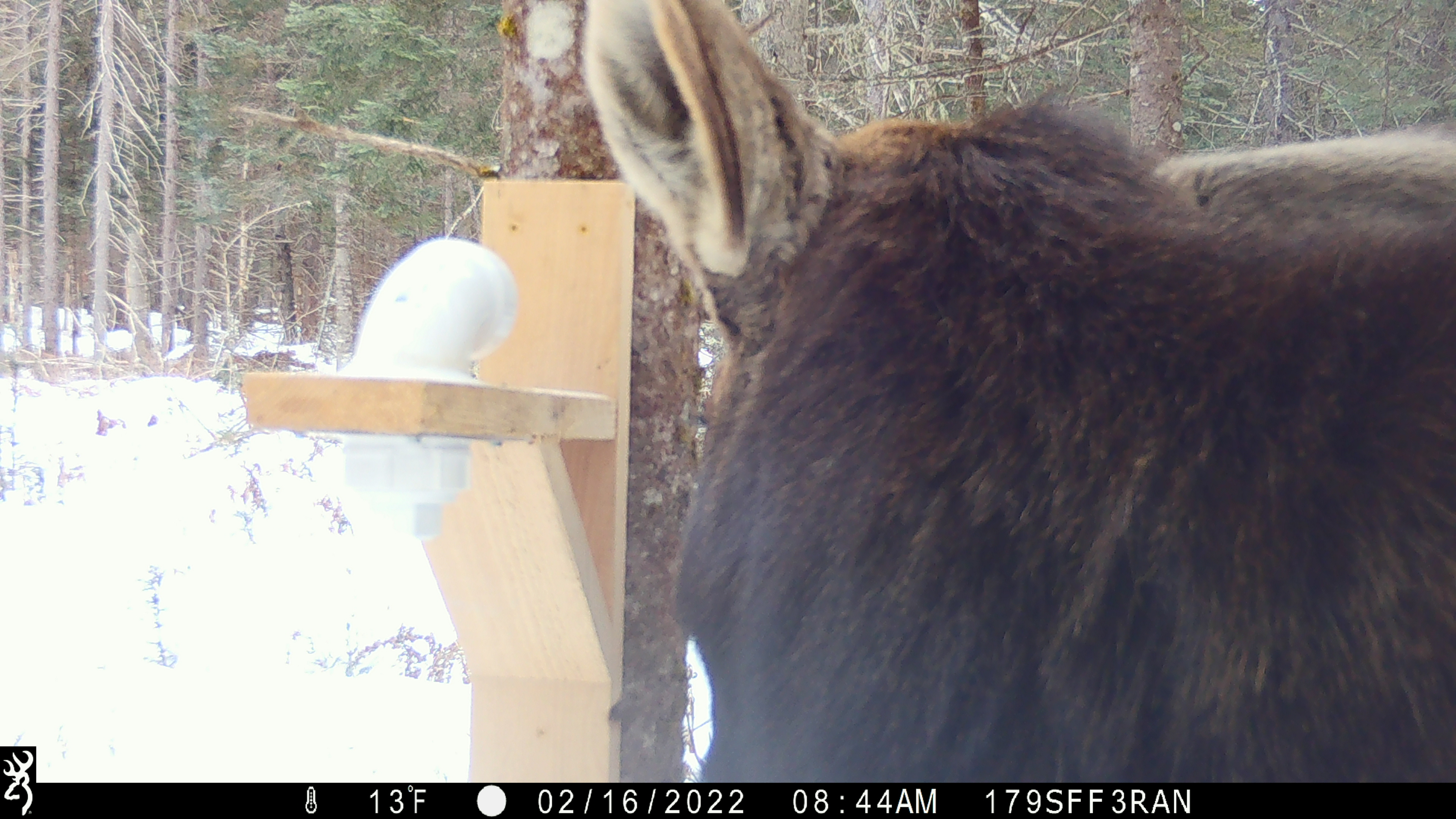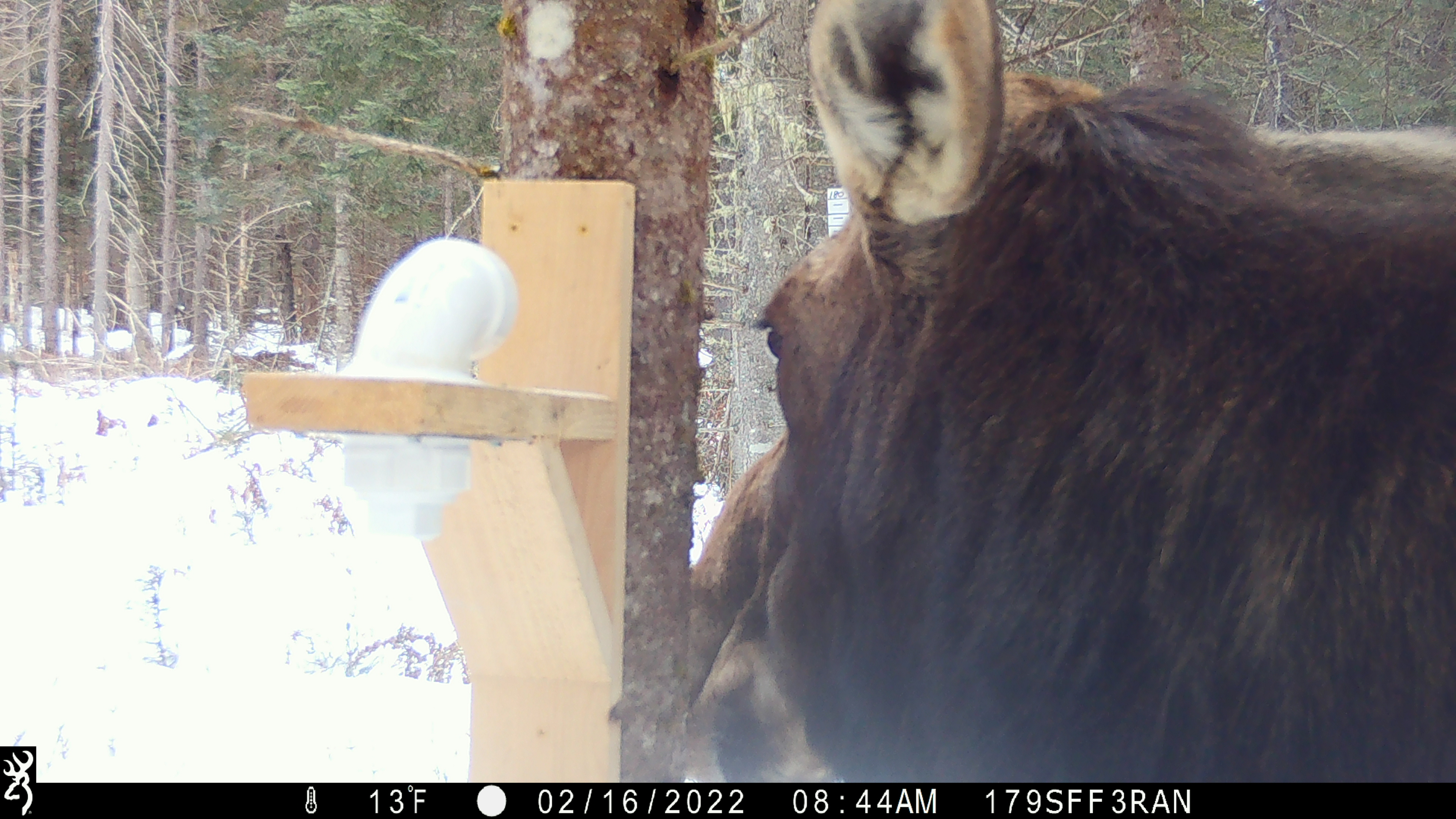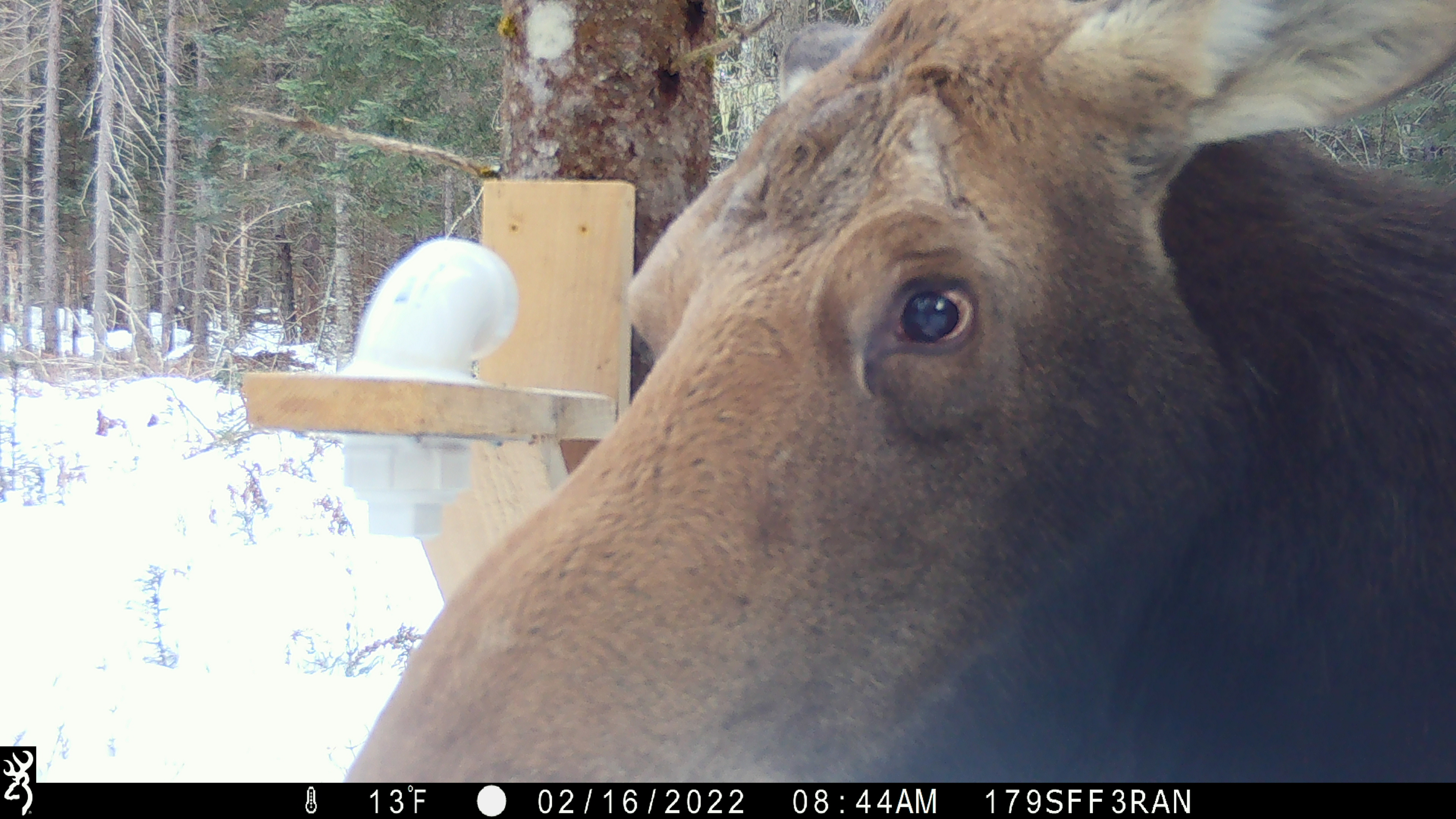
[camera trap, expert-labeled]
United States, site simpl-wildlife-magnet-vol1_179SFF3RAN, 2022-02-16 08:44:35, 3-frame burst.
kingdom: Animalia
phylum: Chordata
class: Mammalia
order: Artiodactyla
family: Cervidae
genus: Alces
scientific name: Alces alces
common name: moose